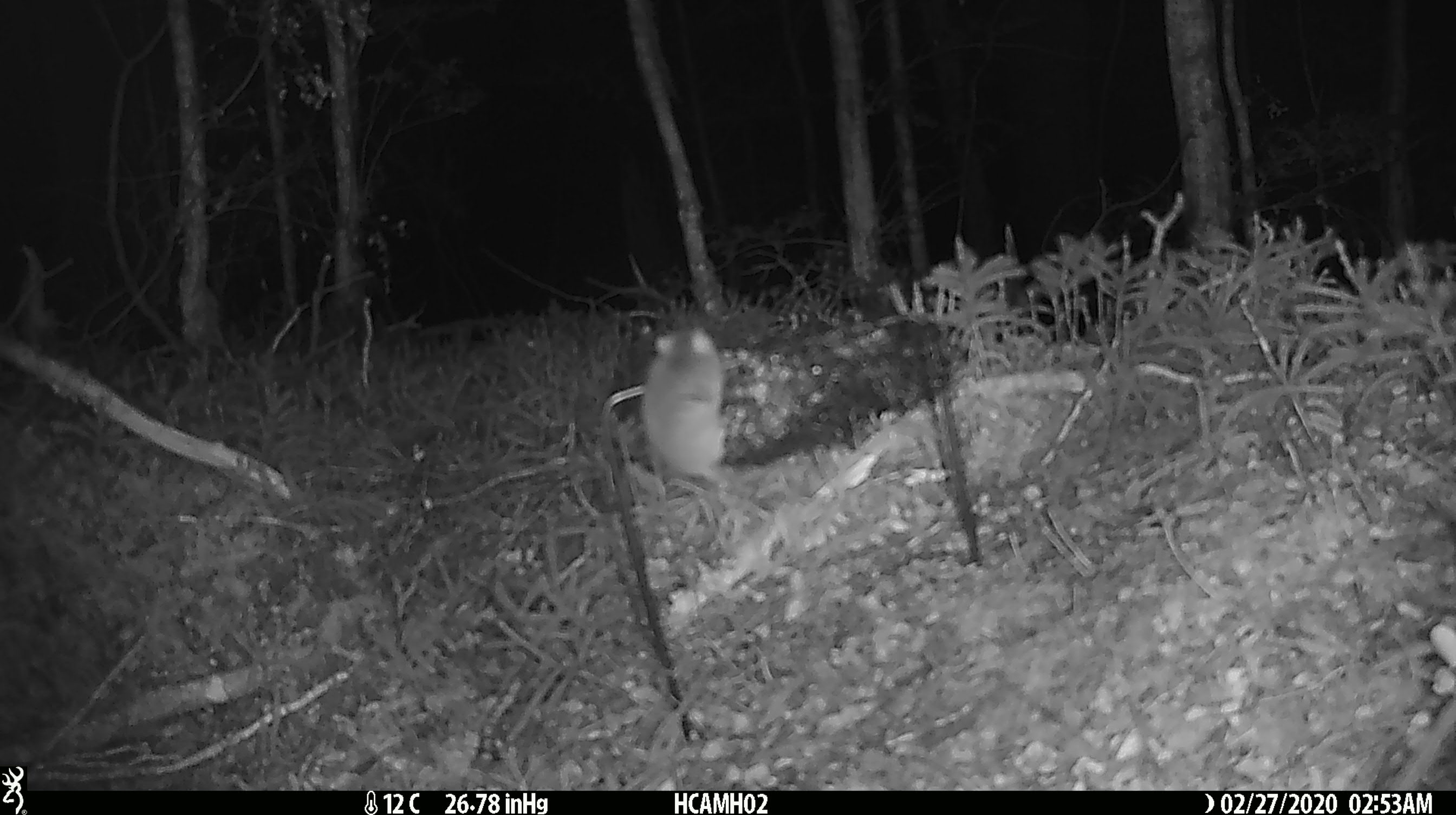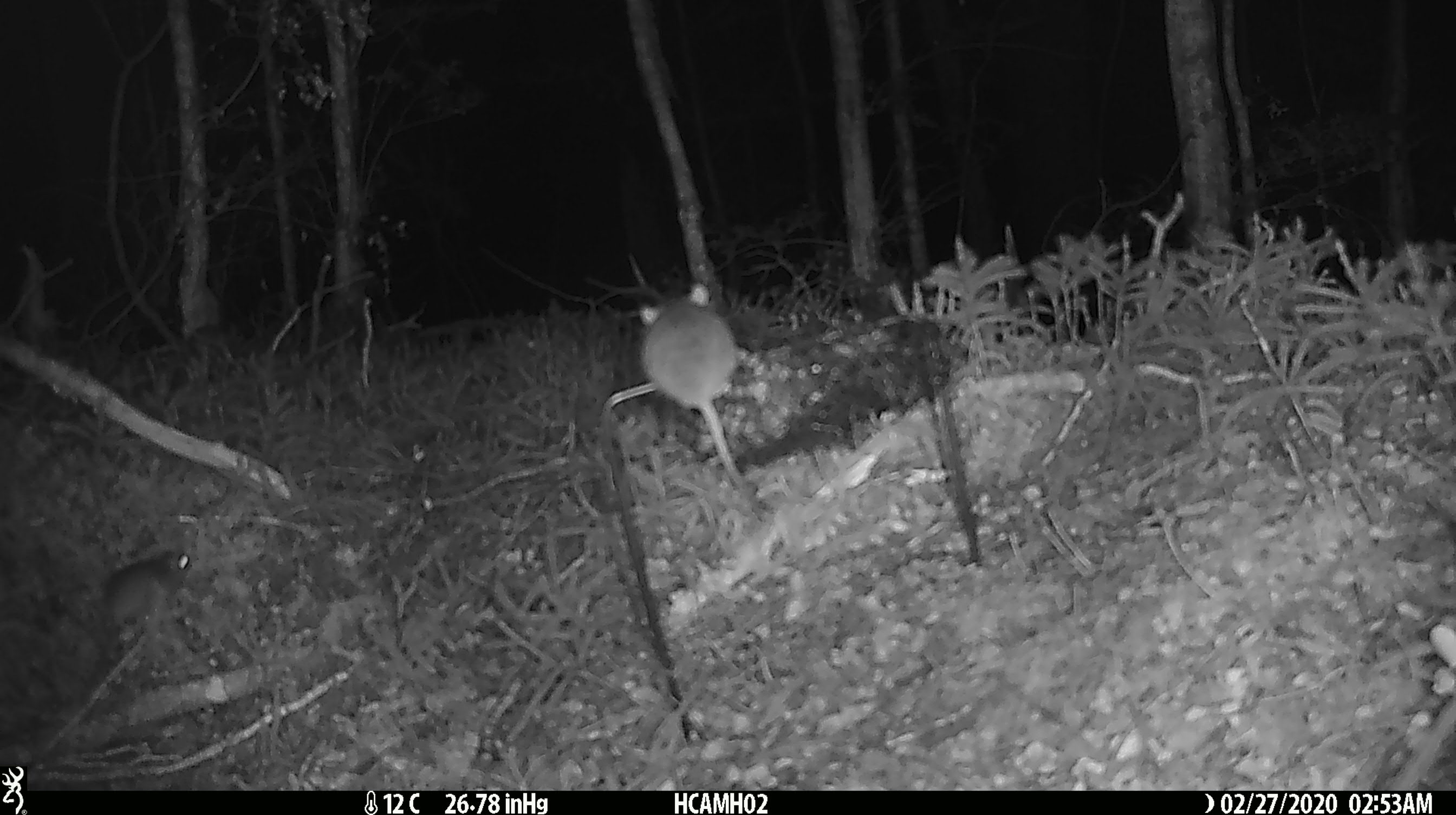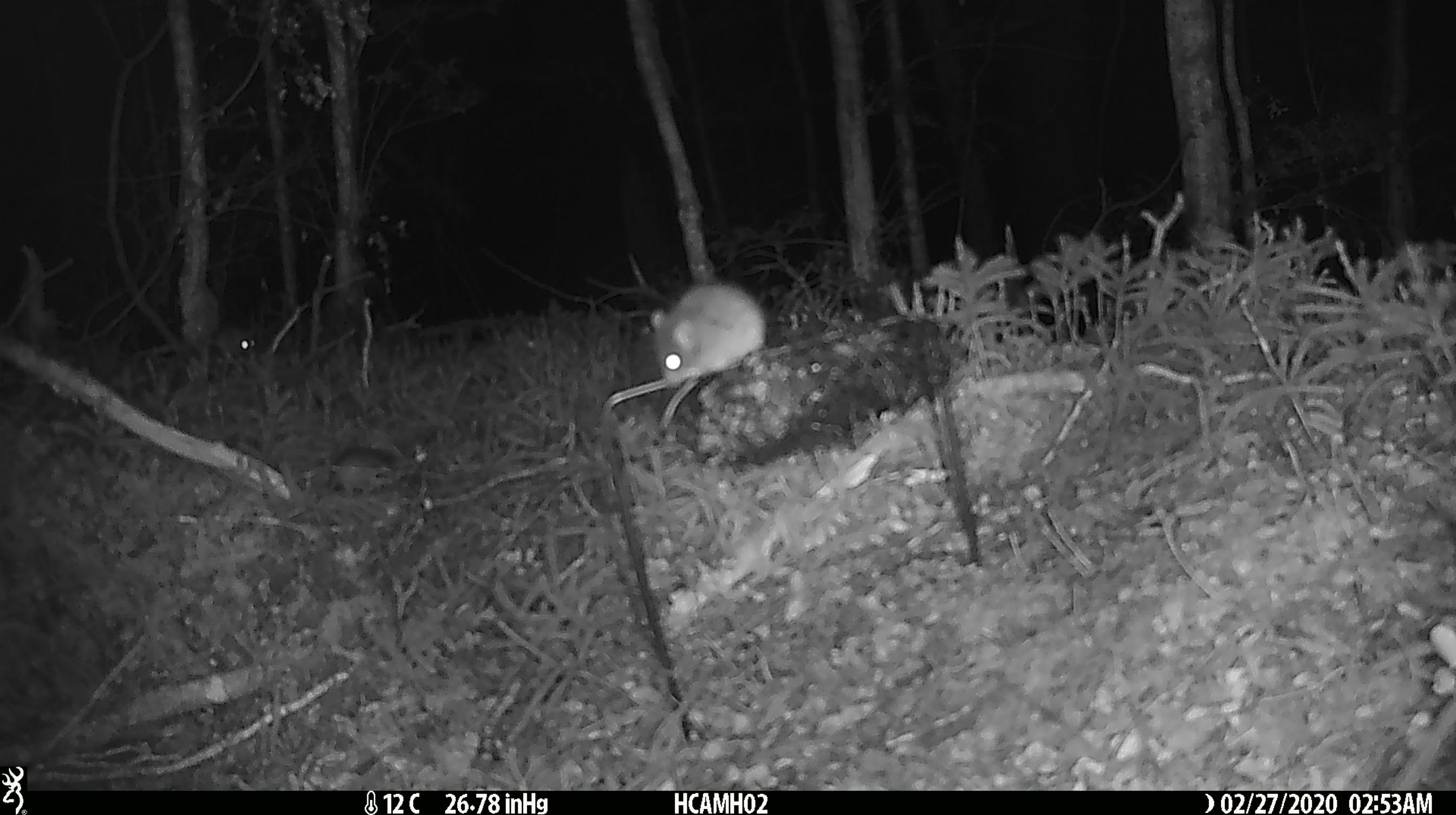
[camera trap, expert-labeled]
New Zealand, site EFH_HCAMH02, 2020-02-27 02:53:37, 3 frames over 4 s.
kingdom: Animalia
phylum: Chordata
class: Mammalia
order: Rodentia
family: Muridae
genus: Mus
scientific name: Mus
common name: mouse